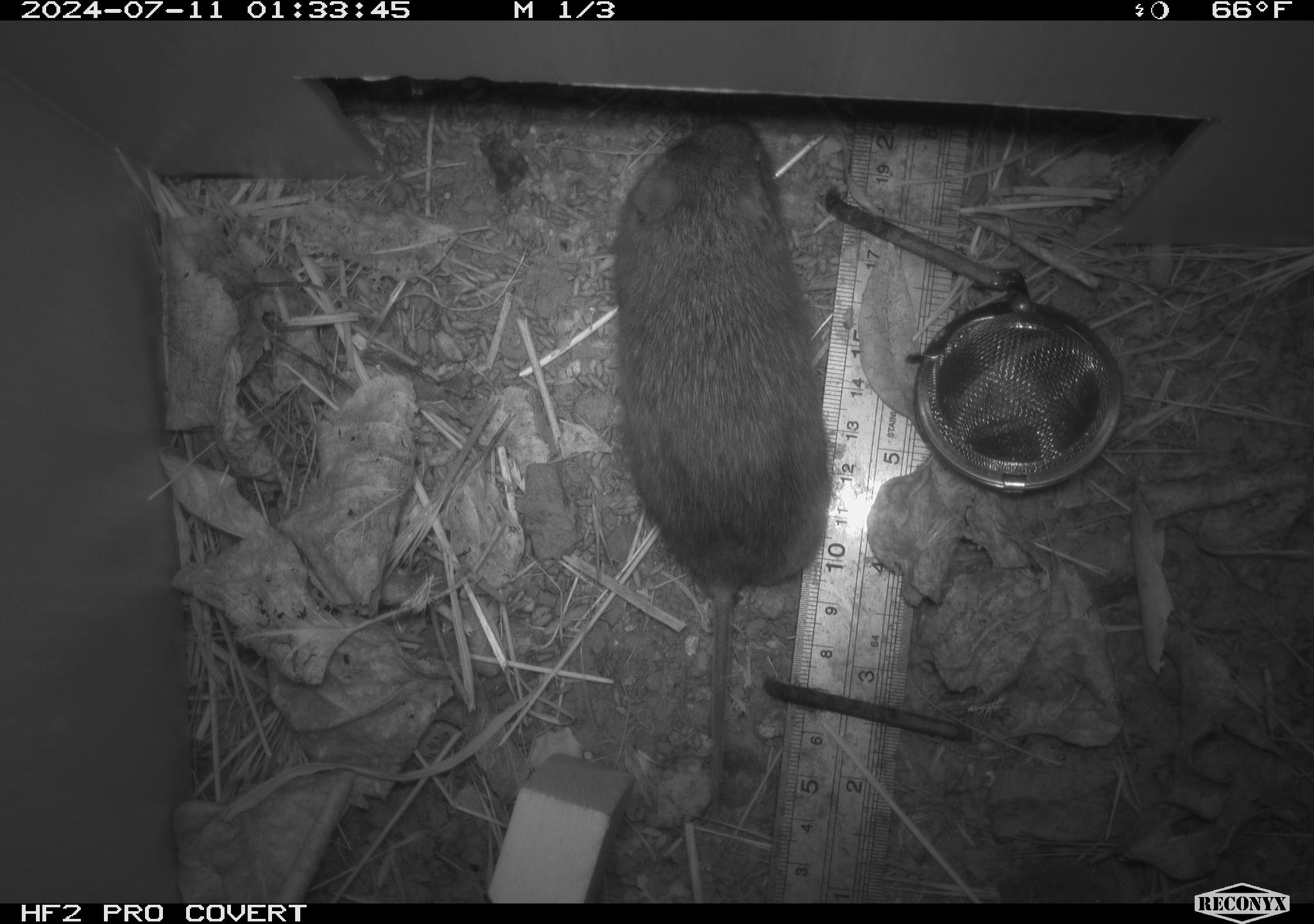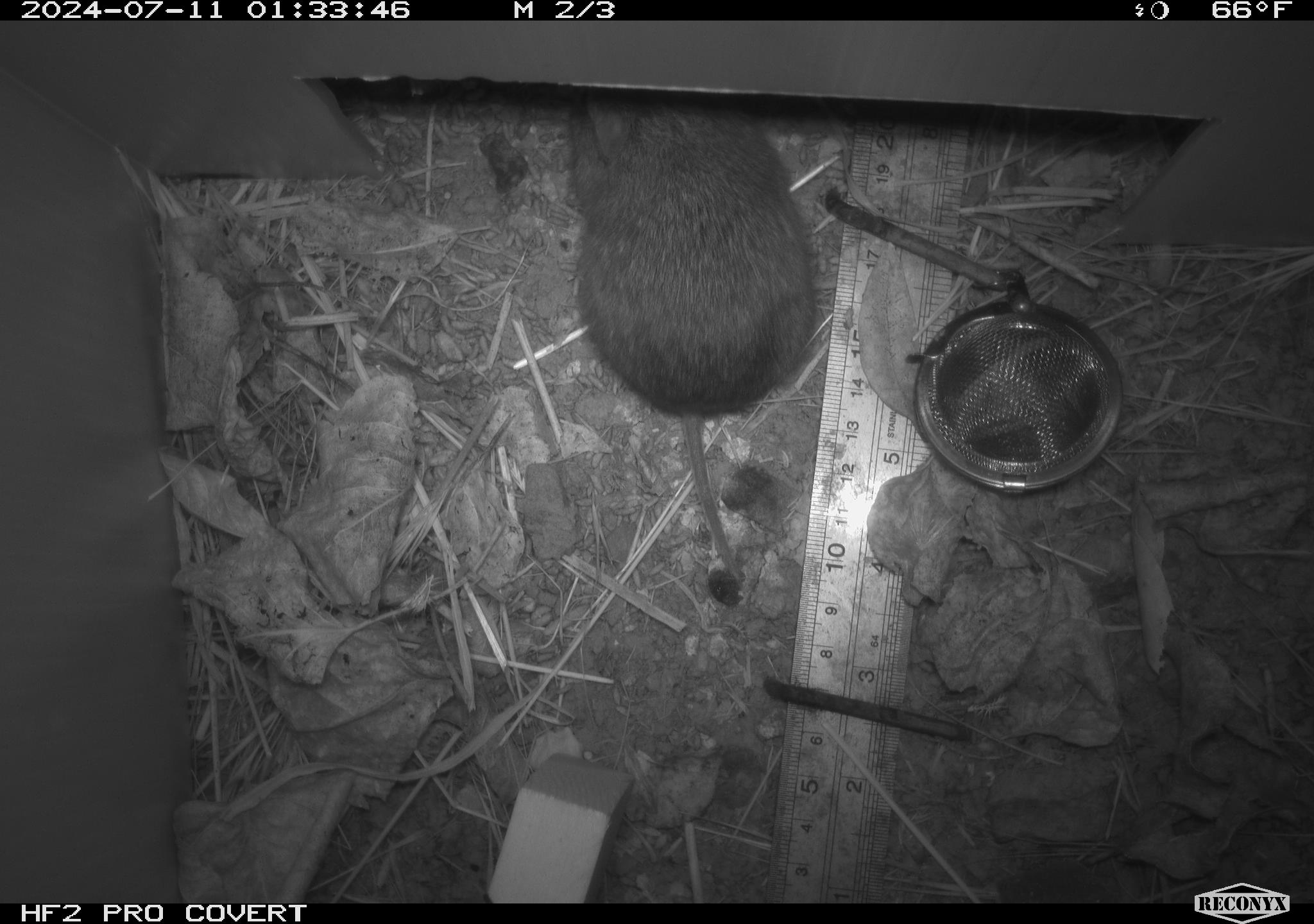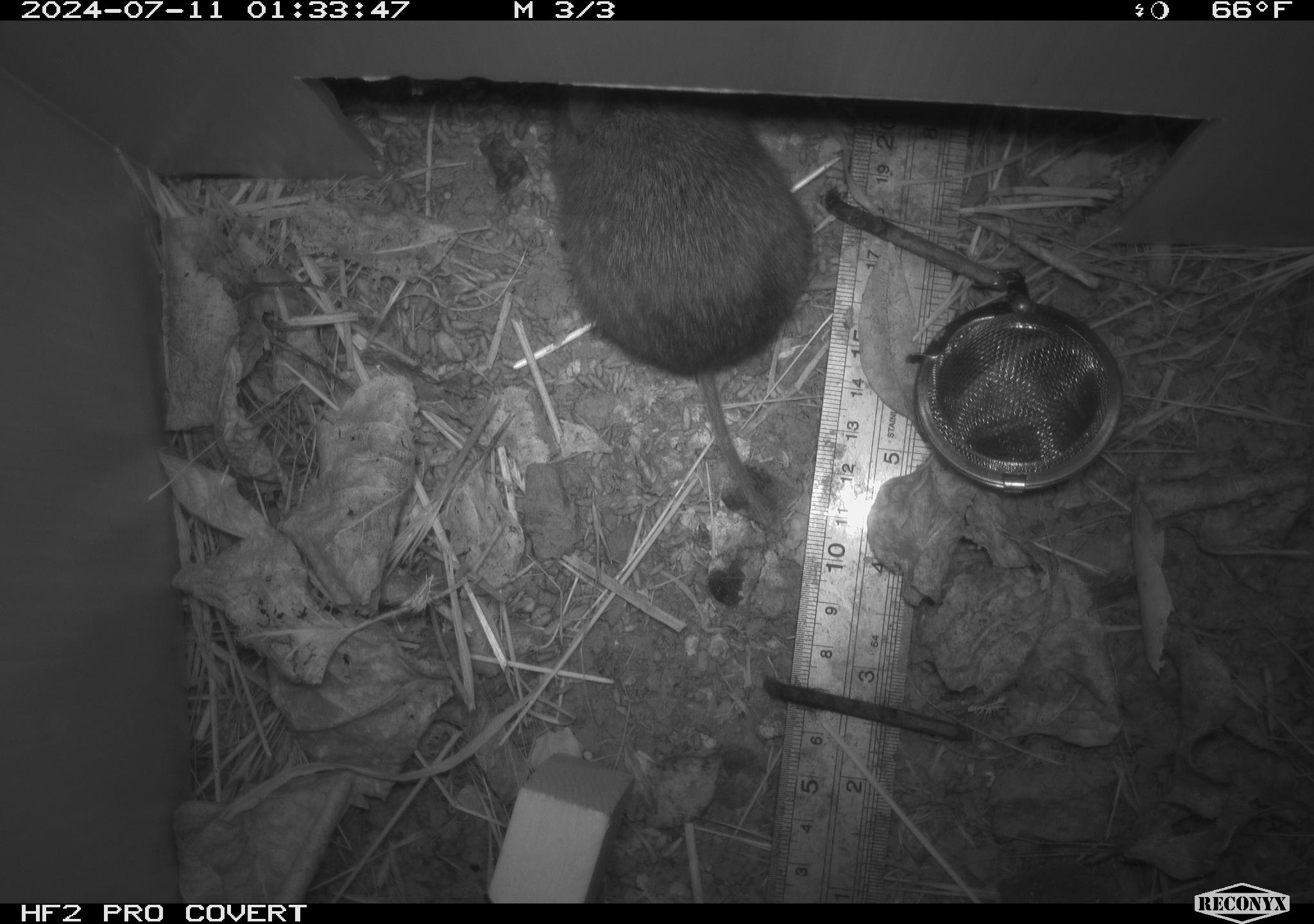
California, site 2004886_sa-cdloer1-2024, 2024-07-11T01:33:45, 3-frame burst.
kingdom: Animalia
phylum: Chordata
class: Mammalia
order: Rodentia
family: Cricetidae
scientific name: Arvicolinae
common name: voles, lemmings, and muskrats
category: arvicolinae subfamily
Arvicolinae subfamily (voles, lemmings, and muskrats) (Arvicolinae).